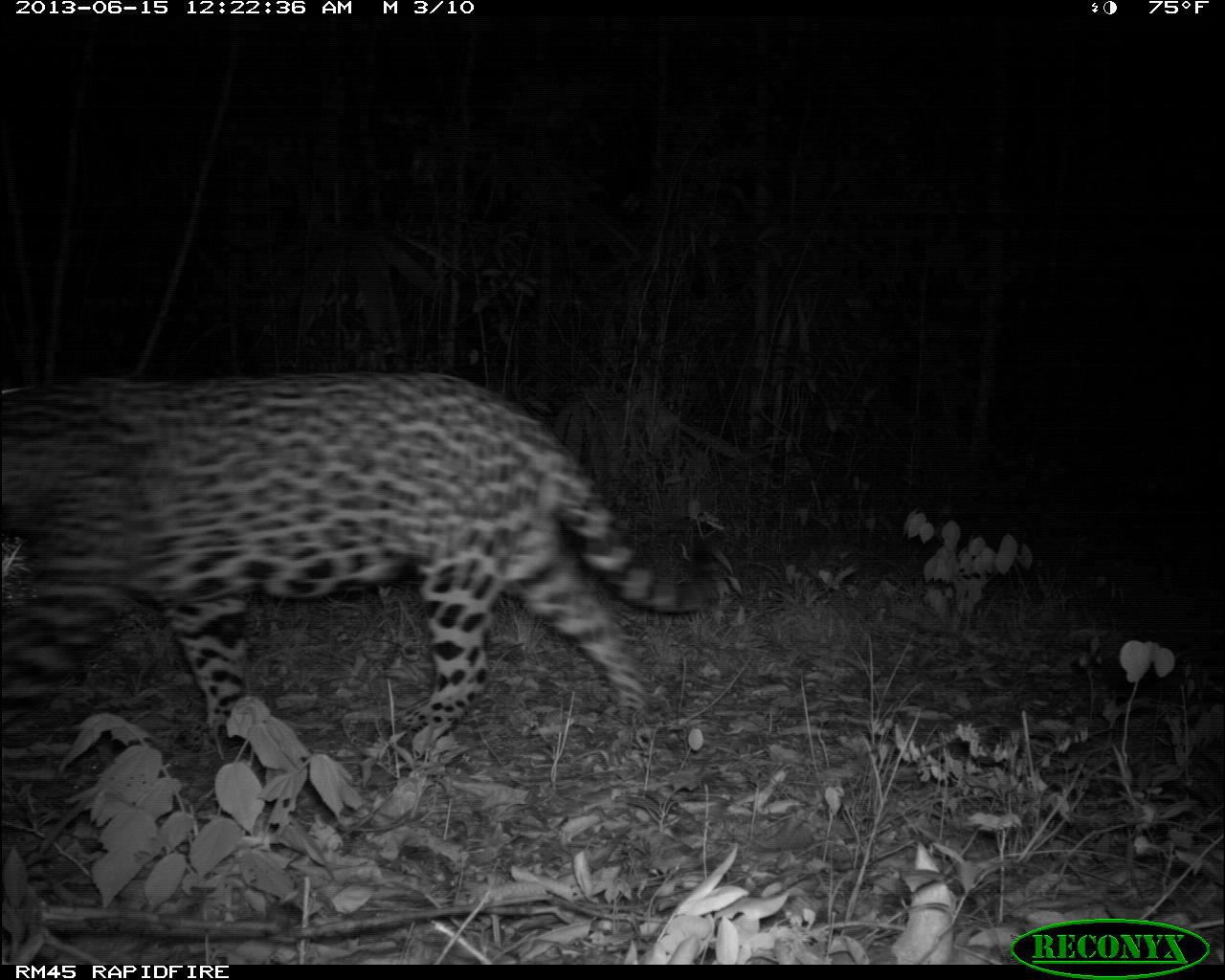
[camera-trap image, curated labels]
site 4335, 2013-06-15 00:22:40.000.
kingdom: Animalia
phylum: Chordata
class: Mammalia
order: Carnivora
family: Felidae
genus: Panthera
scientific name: Panthera onca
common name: jaguar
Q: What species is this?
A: Panthera onca (jaguar).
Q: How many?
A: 1.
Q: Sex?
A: Male.